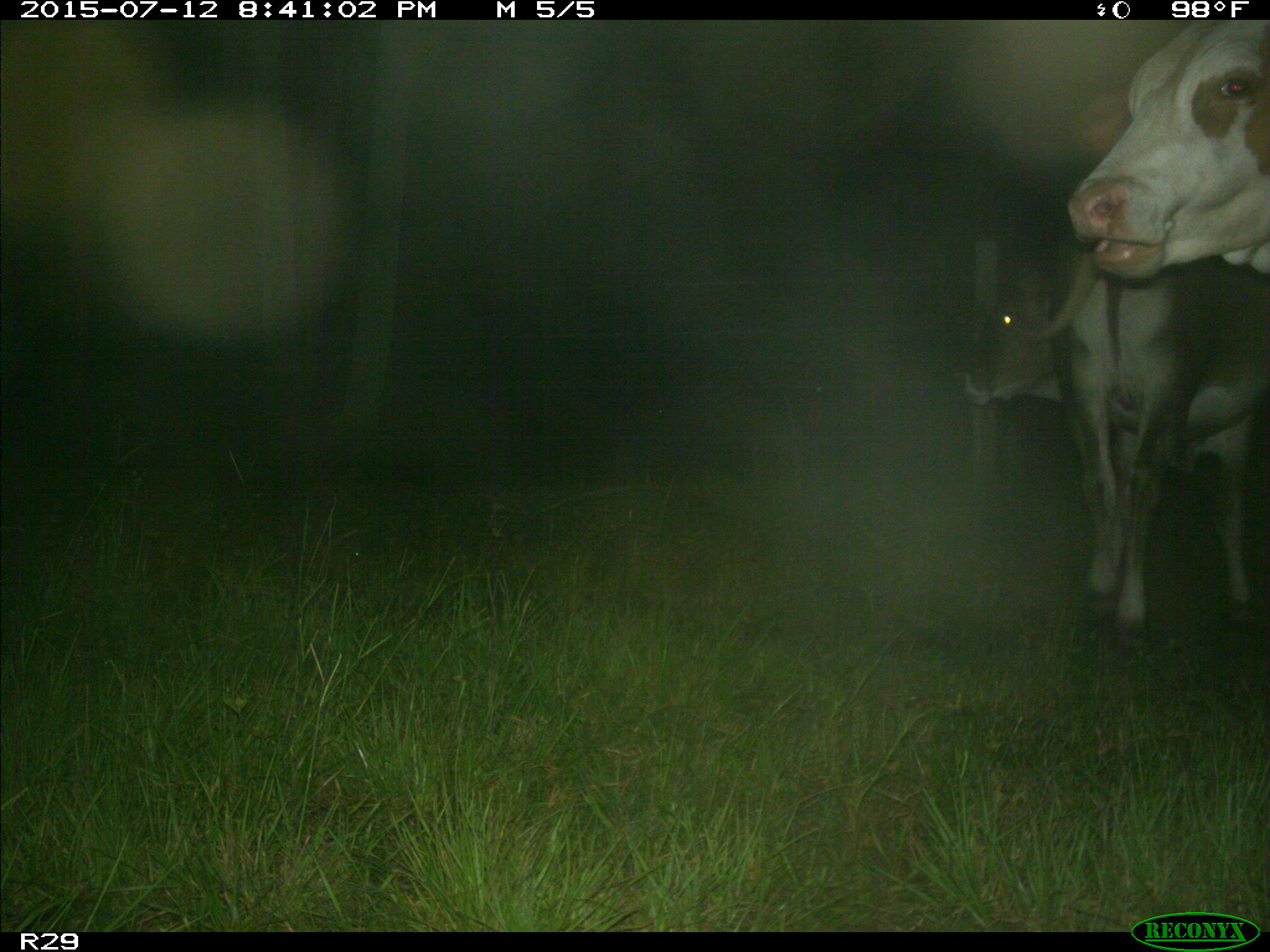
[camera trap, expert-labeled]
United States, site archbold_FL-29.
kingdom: Animalia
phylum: Chordata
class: Mammalia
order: Artiodactyla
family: Bovidae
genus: Bos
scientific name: Bos taurus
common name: domestic cow